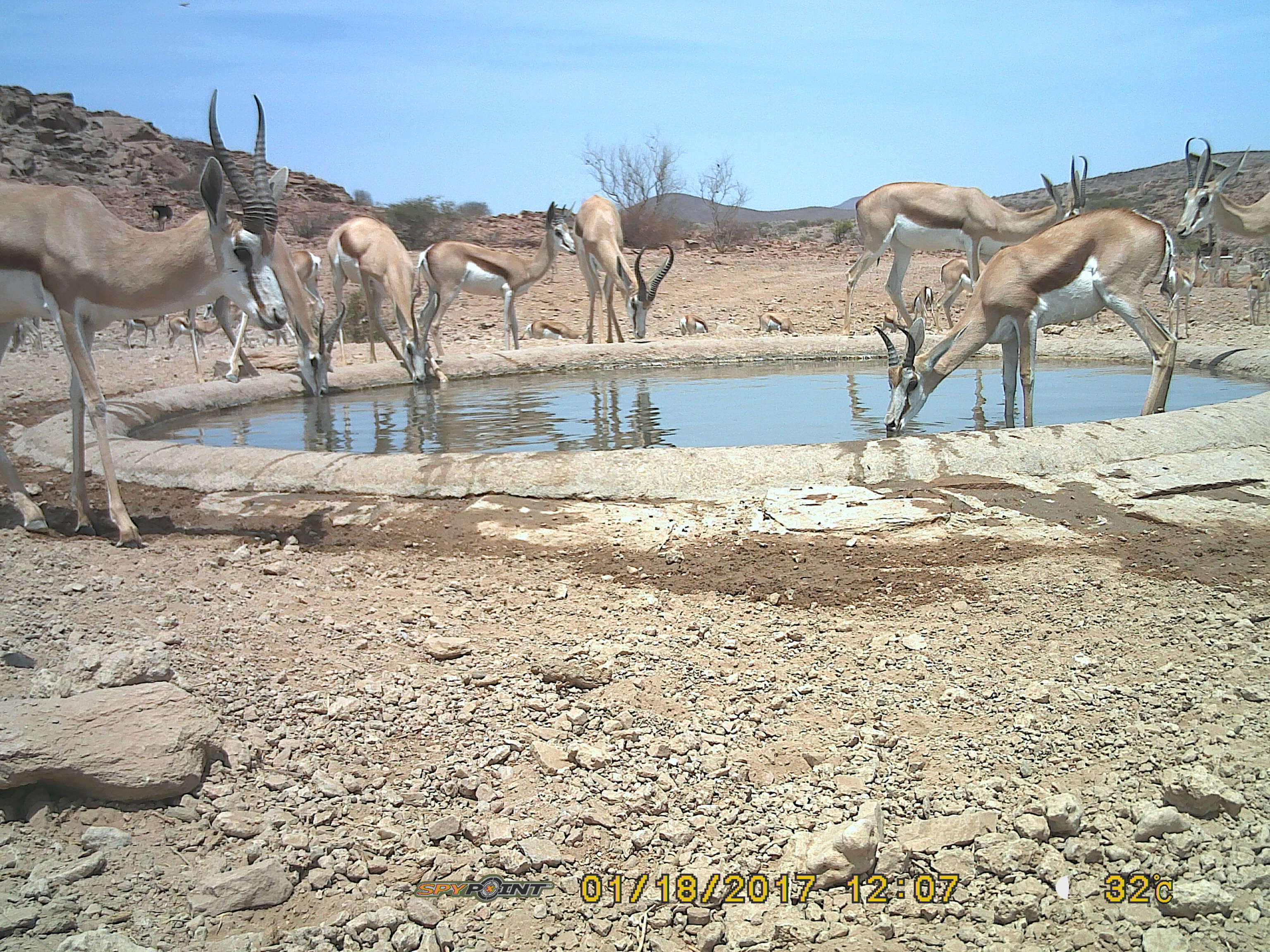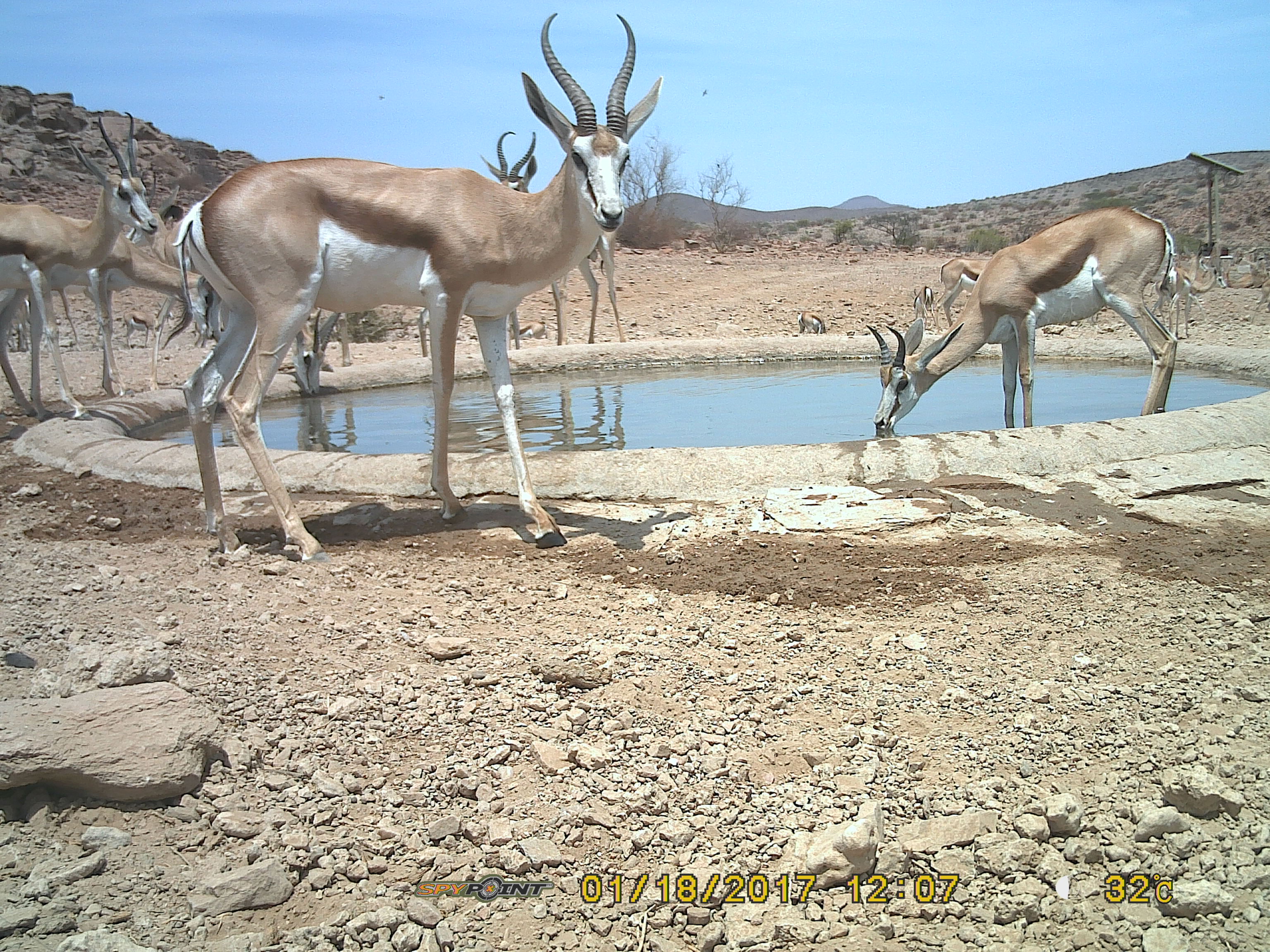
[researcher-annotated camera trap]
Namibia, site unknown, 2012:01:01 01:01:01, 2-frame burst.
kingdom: Animalia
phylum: Chordata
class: Mammalia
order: Artiodactyla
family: Bovidae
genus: Antidorcas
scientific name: Antidorcas marsupialis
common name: springbok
Antidorcas marsupialis (springbok).